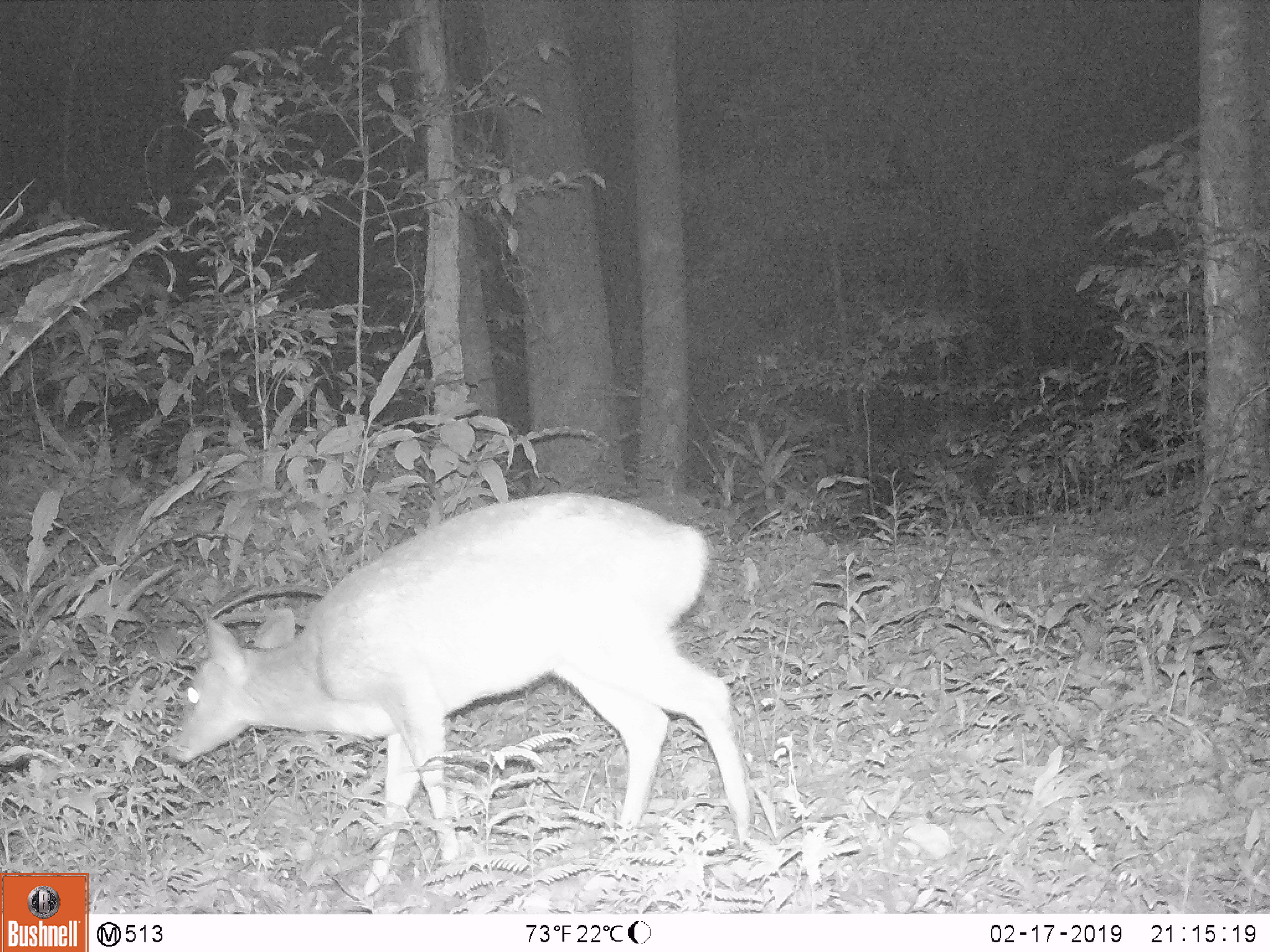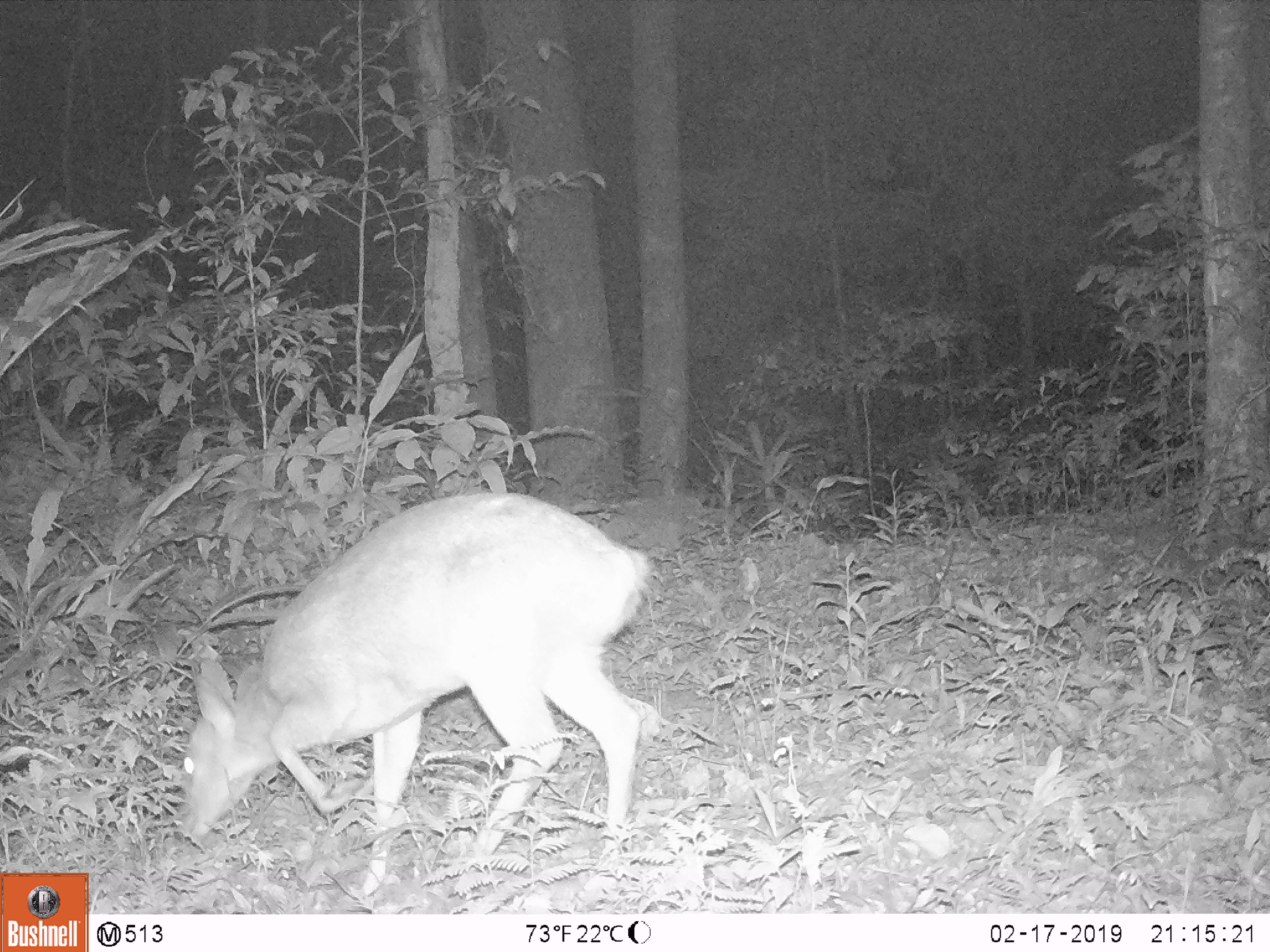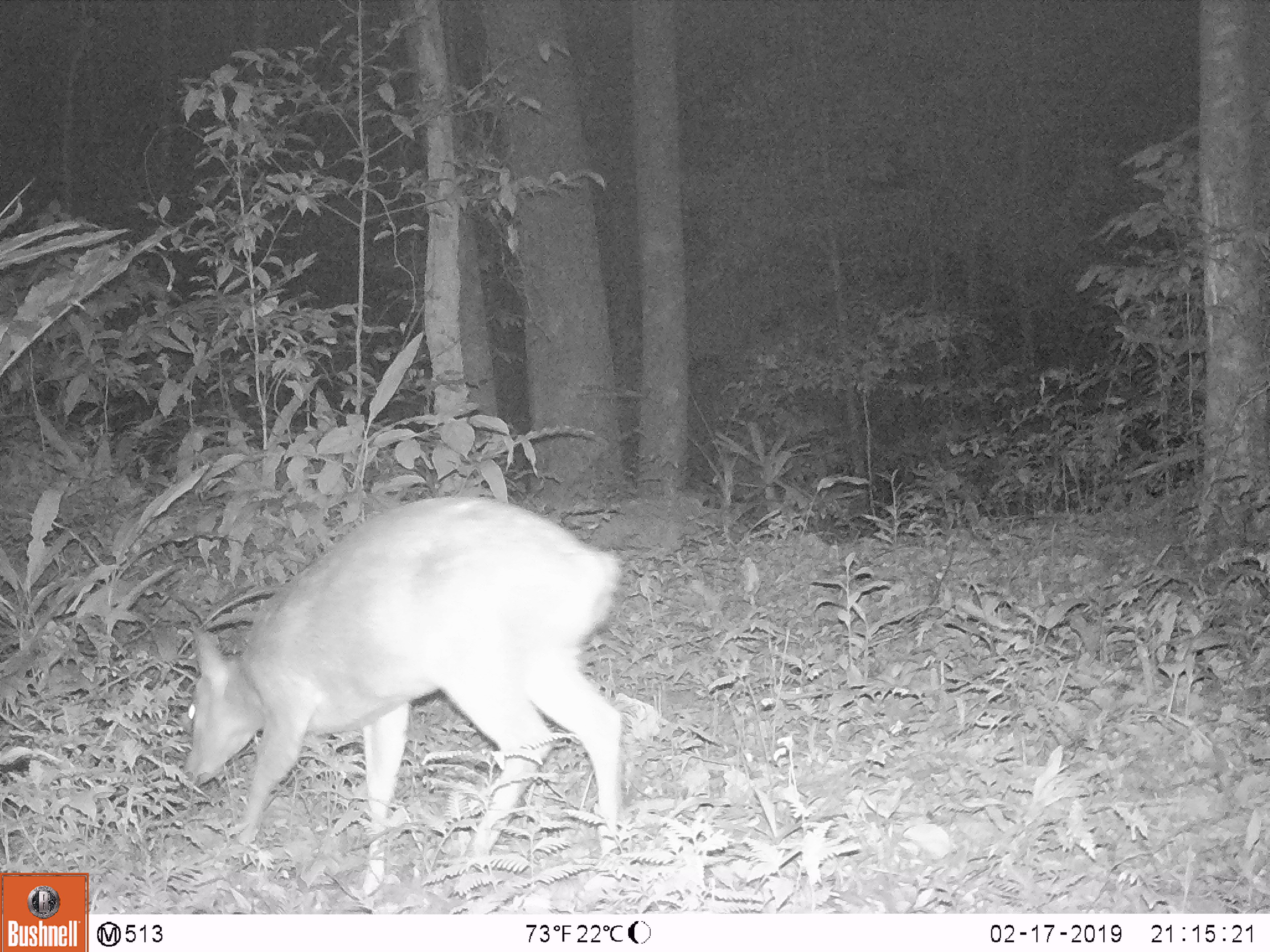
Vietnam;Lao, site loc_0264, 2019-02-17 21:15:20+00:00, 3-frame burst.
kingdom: Animalia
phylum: Chordata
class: Mammalia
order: Artiodactyla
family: Cervidae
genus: Muntiacus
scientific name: Muntiacus vuquangensis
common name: large-antlered muntjac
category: large antlered muntjac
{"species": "large antlered muntjac (large-antlered muntjac) (Muntiacus vuquangensis)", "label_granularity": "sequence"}